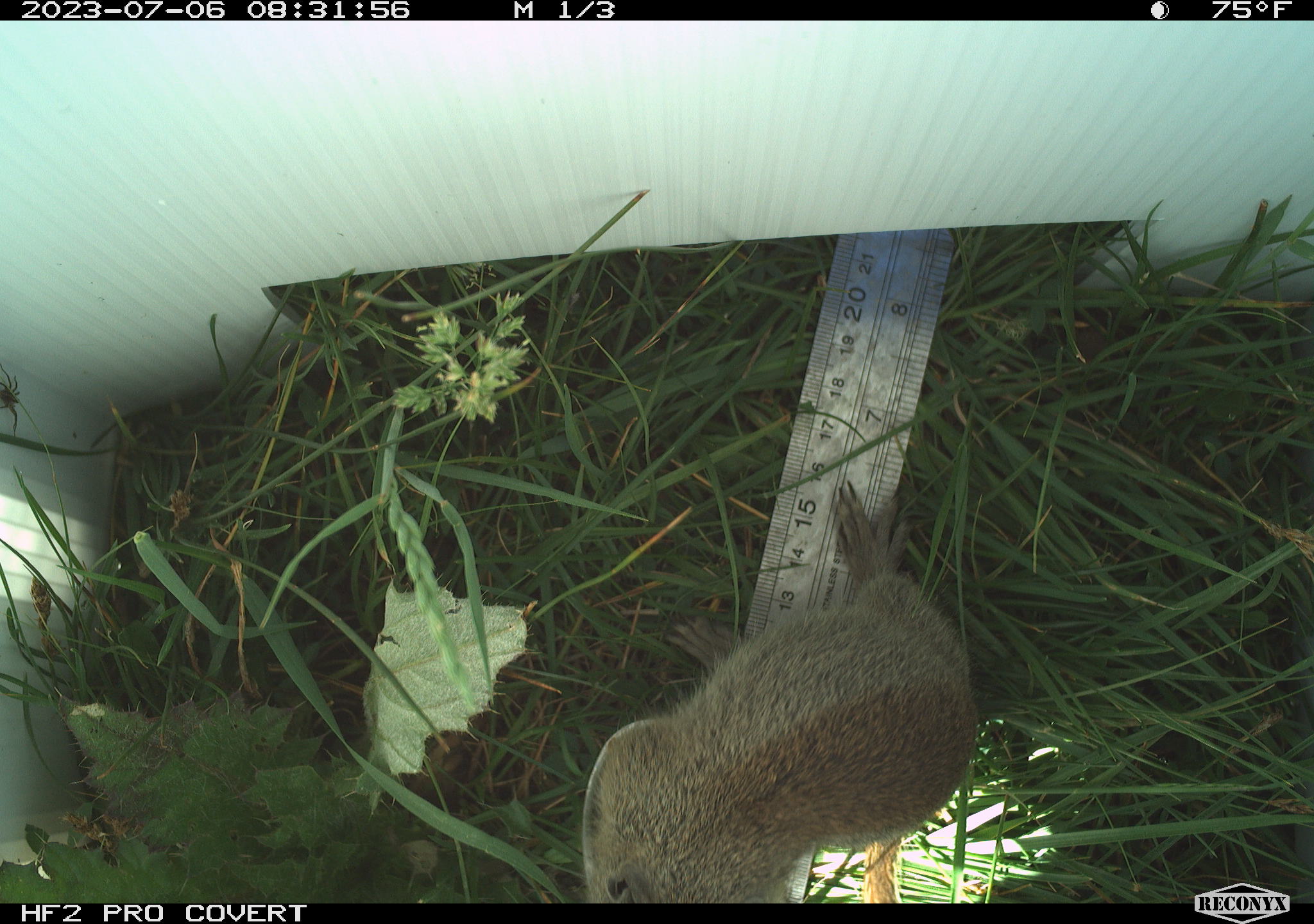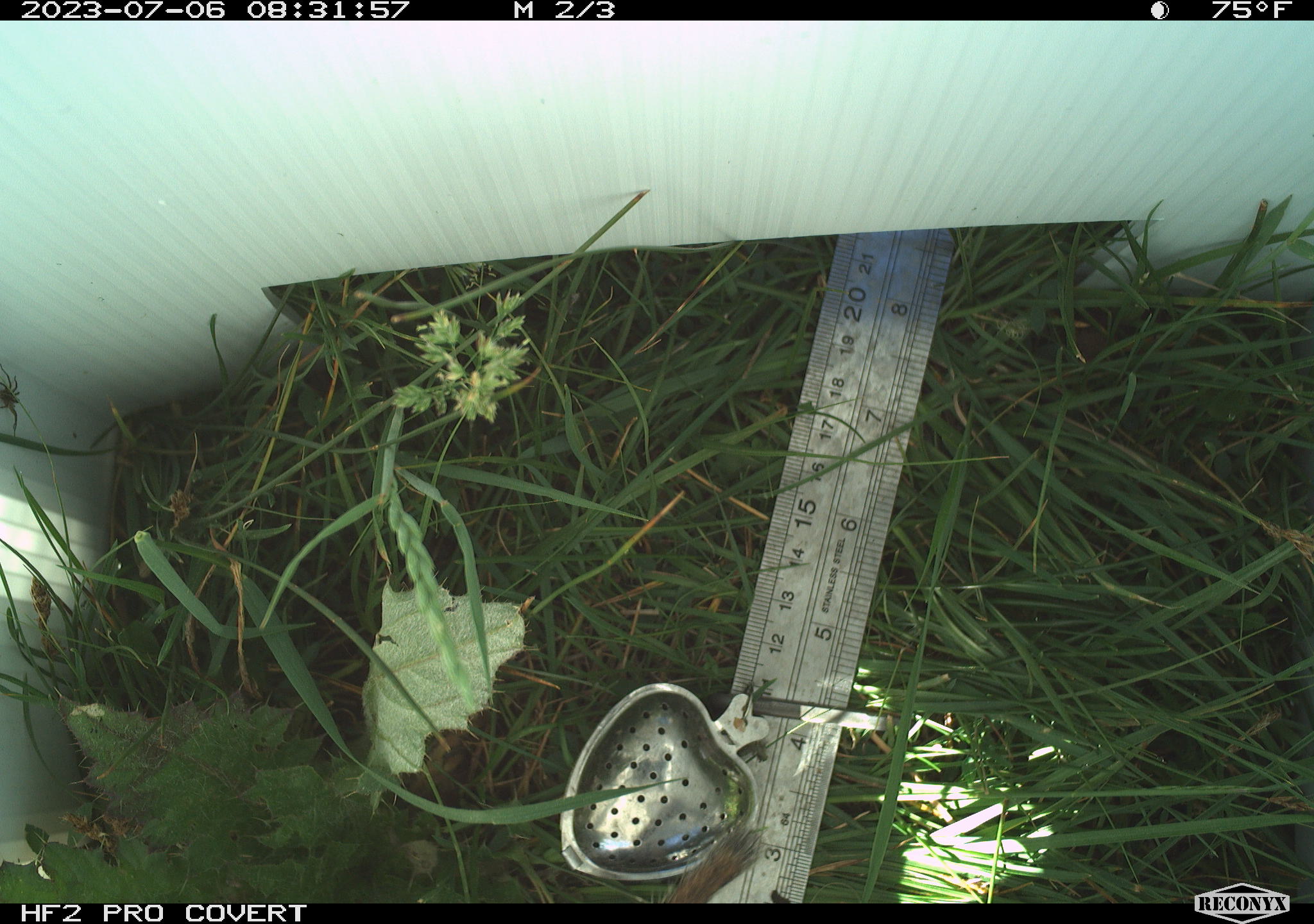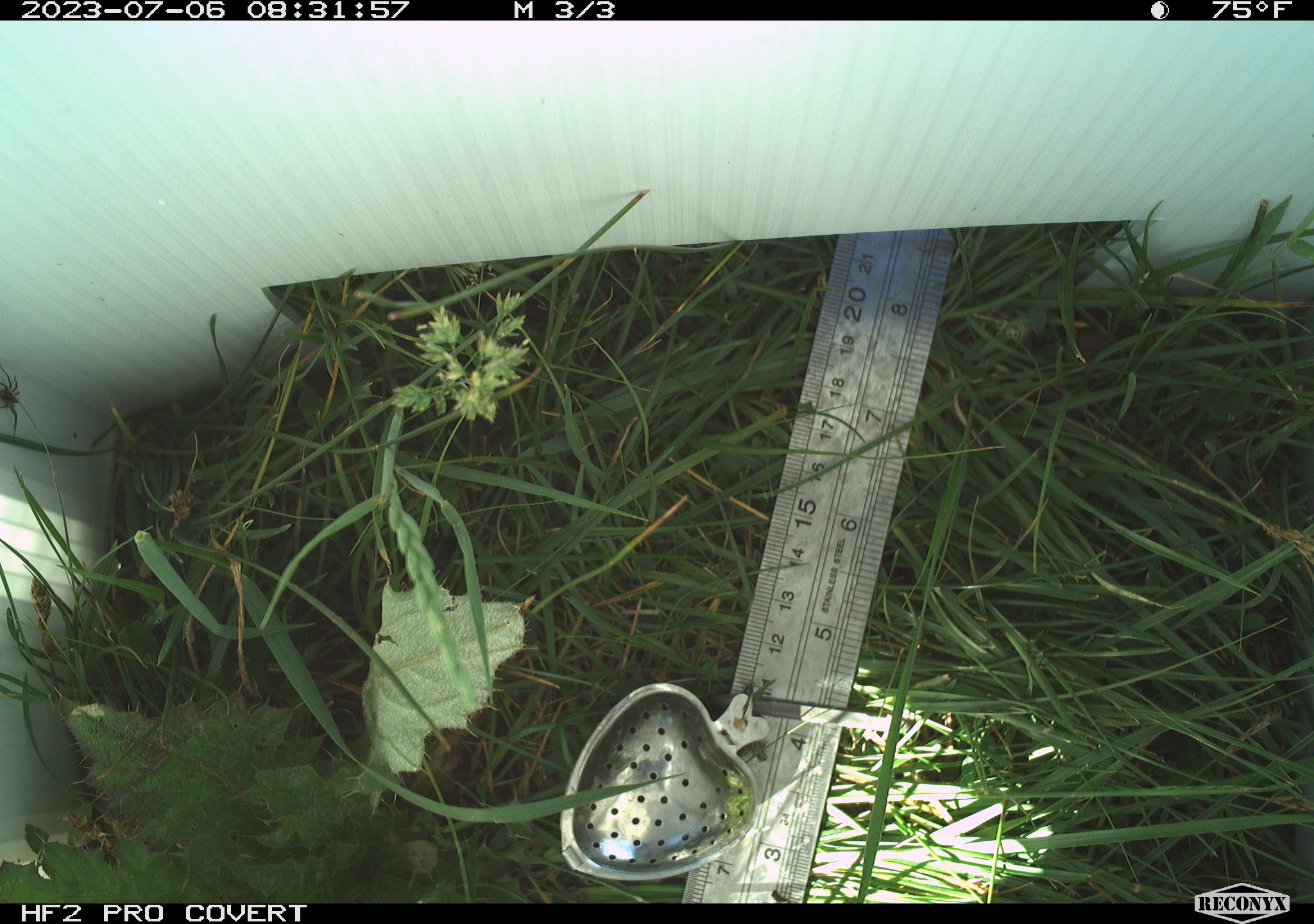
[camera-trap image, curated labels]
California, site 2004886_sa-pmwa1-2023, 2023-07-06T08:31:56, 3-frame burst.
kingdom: Animalia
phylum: Chordata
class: Mammalia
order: Rodentia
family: Sciuridae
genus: Urocitellus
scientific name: Urocitellus beldingi beldingi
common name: belding's ground squirrel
Belding's ground squirrel (Urocitellus beldingi beldingi).